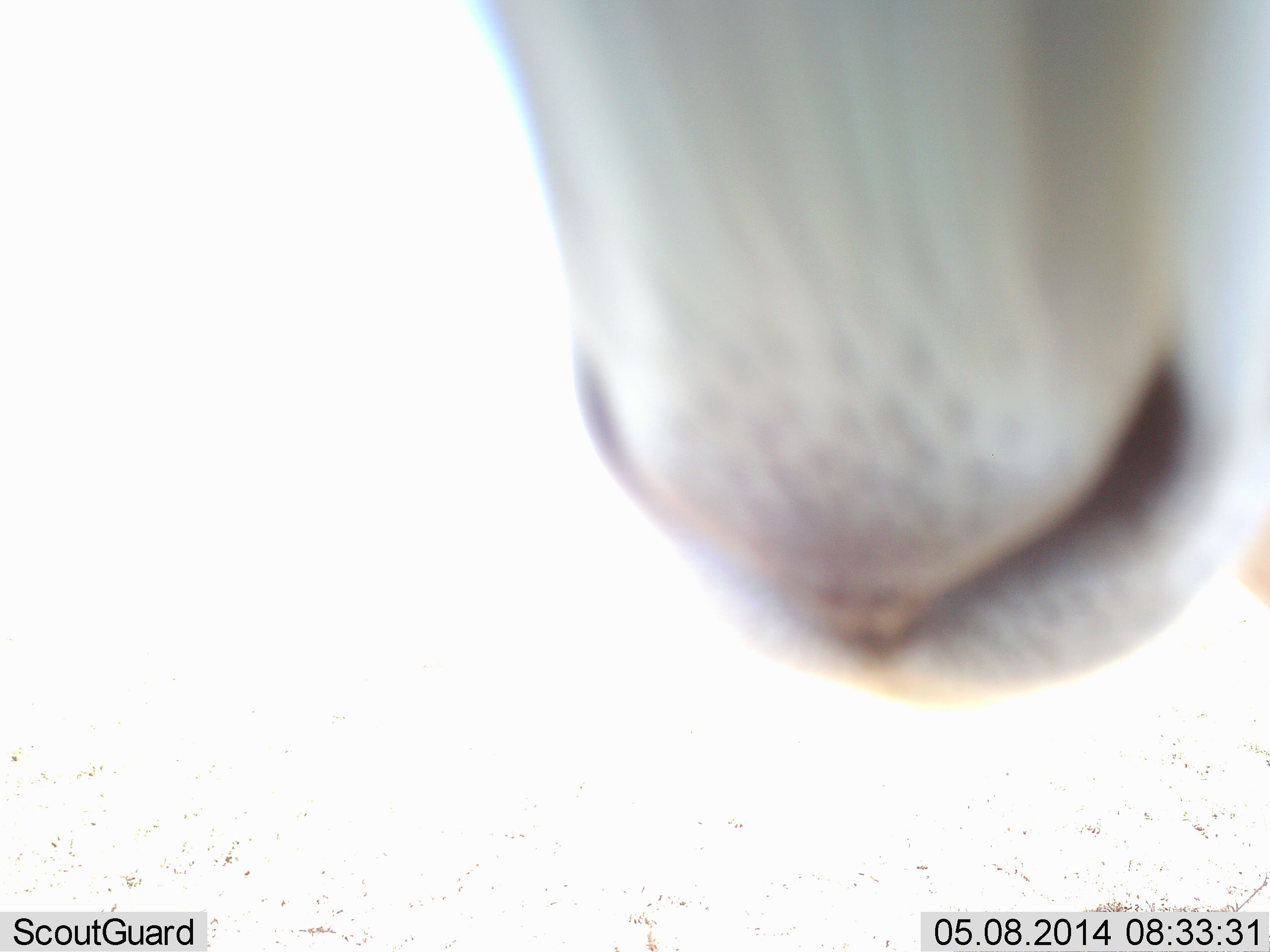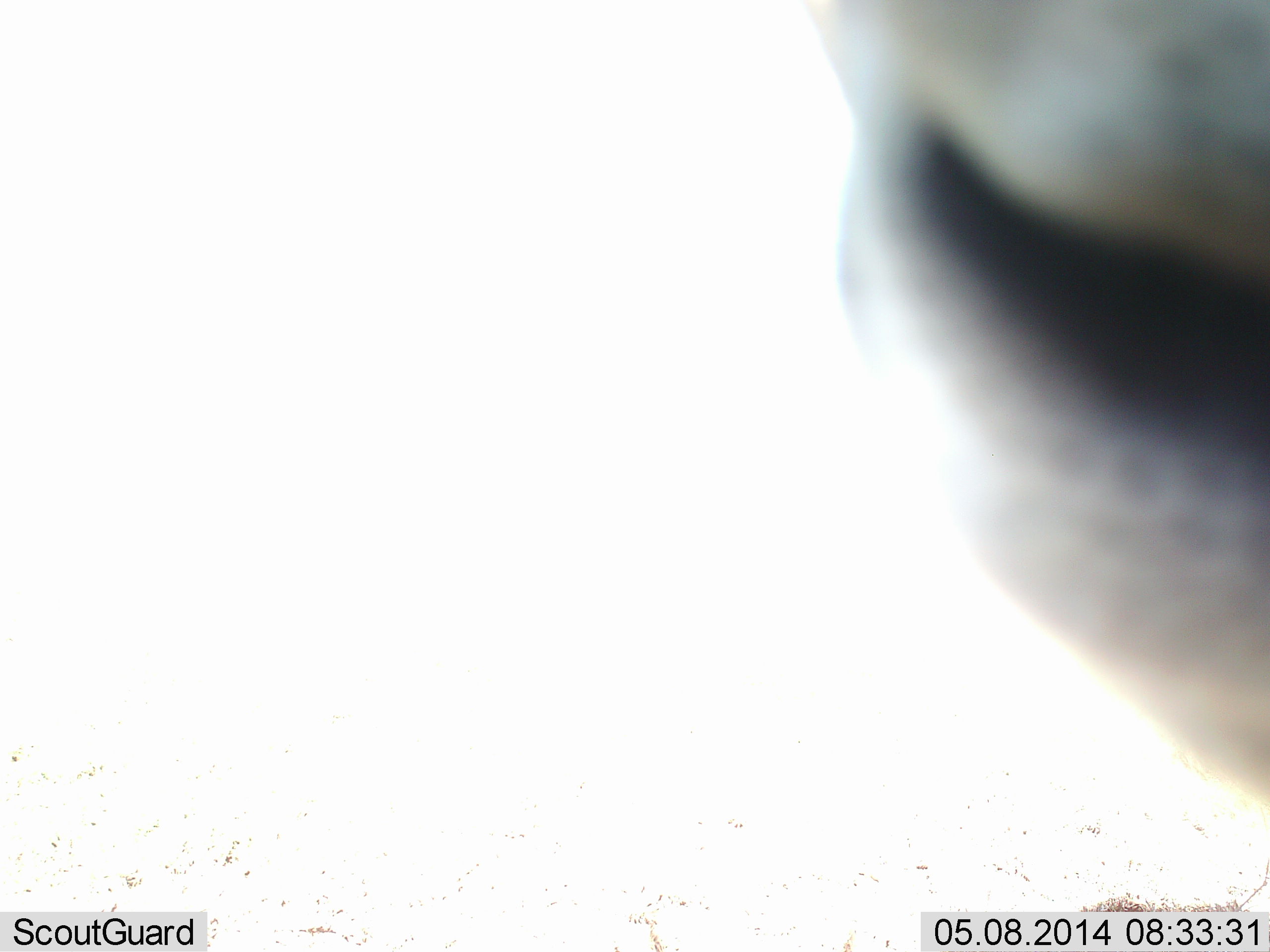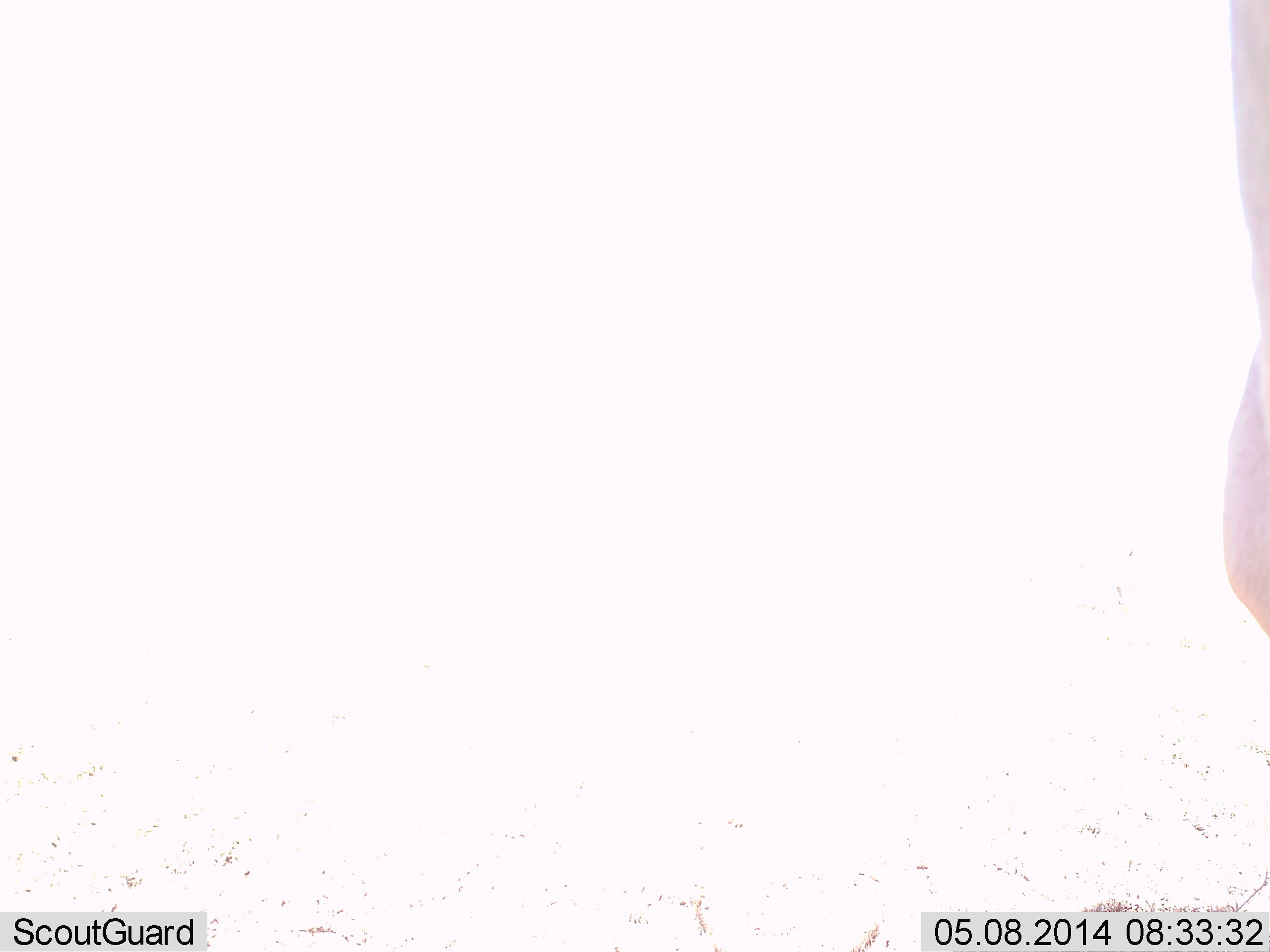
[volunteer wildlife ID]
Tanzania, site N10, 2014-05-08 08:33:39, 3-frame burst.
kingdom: Animalia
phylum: Chordata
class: Mammalia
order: Artiodactyla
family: Bovidae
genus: Eudorcas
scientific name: Eudorcas thomsonii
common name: thomson's gazelle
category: gazellethomsons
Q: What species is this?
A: Gazellethomsons (thomson's gazelle) (Eudorcas thomsonii).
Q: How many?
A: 1.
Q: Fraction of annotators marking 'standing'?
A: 88%.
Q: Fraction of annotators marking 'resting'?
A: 0%.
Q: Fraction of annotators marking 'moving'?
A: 0%.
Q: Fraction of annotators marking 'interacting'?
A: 12%.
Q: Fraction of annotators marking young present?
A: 0%.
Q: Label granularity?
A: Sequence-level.